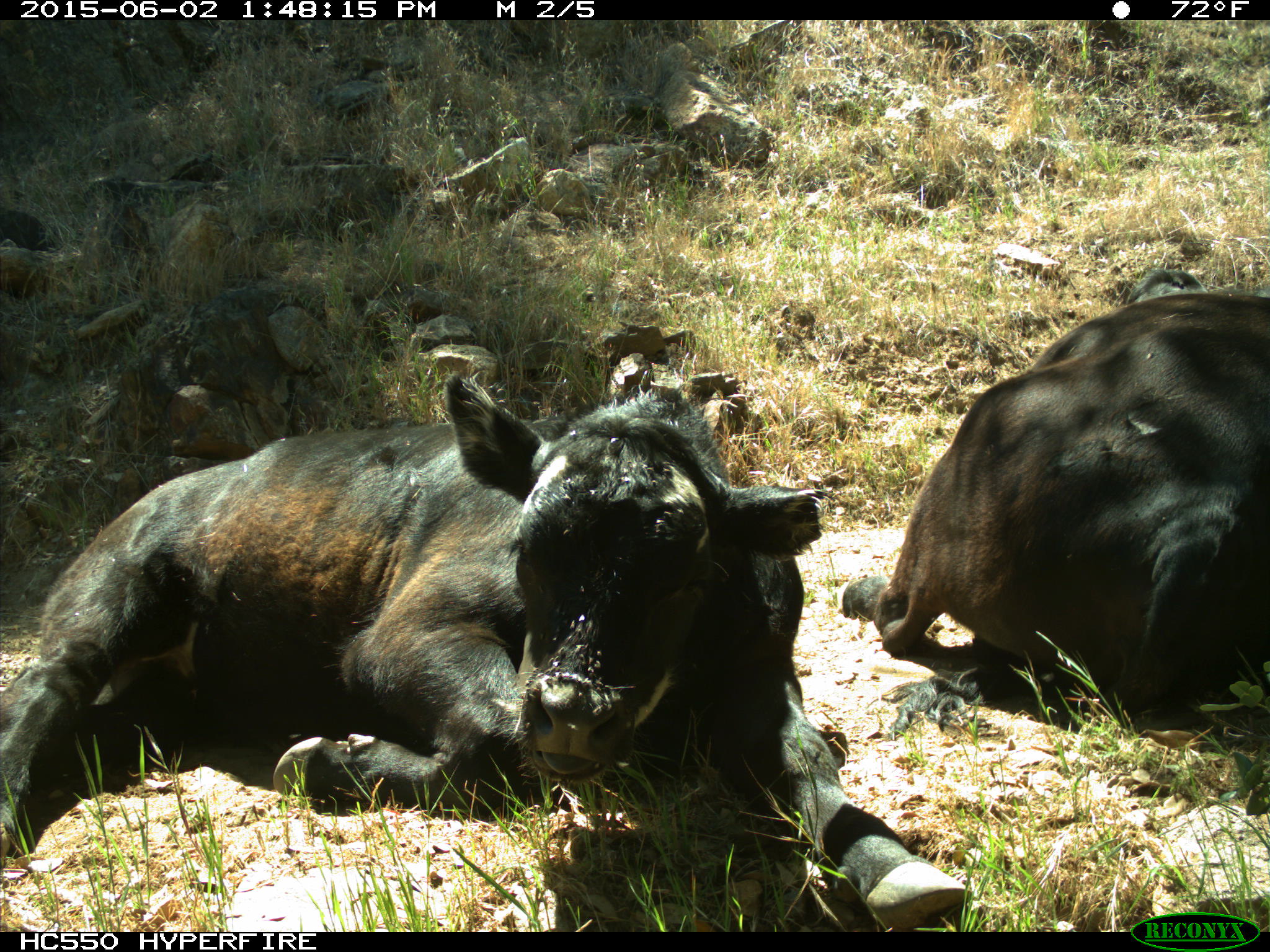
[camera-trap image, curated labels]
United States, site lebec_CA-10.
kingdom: Animalia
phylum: Chordata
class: Mammalia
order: Artiodactyla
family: Bovidae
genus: Bos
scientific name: Bos taurus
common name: domestic cow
Bos taurus (domestic cow).